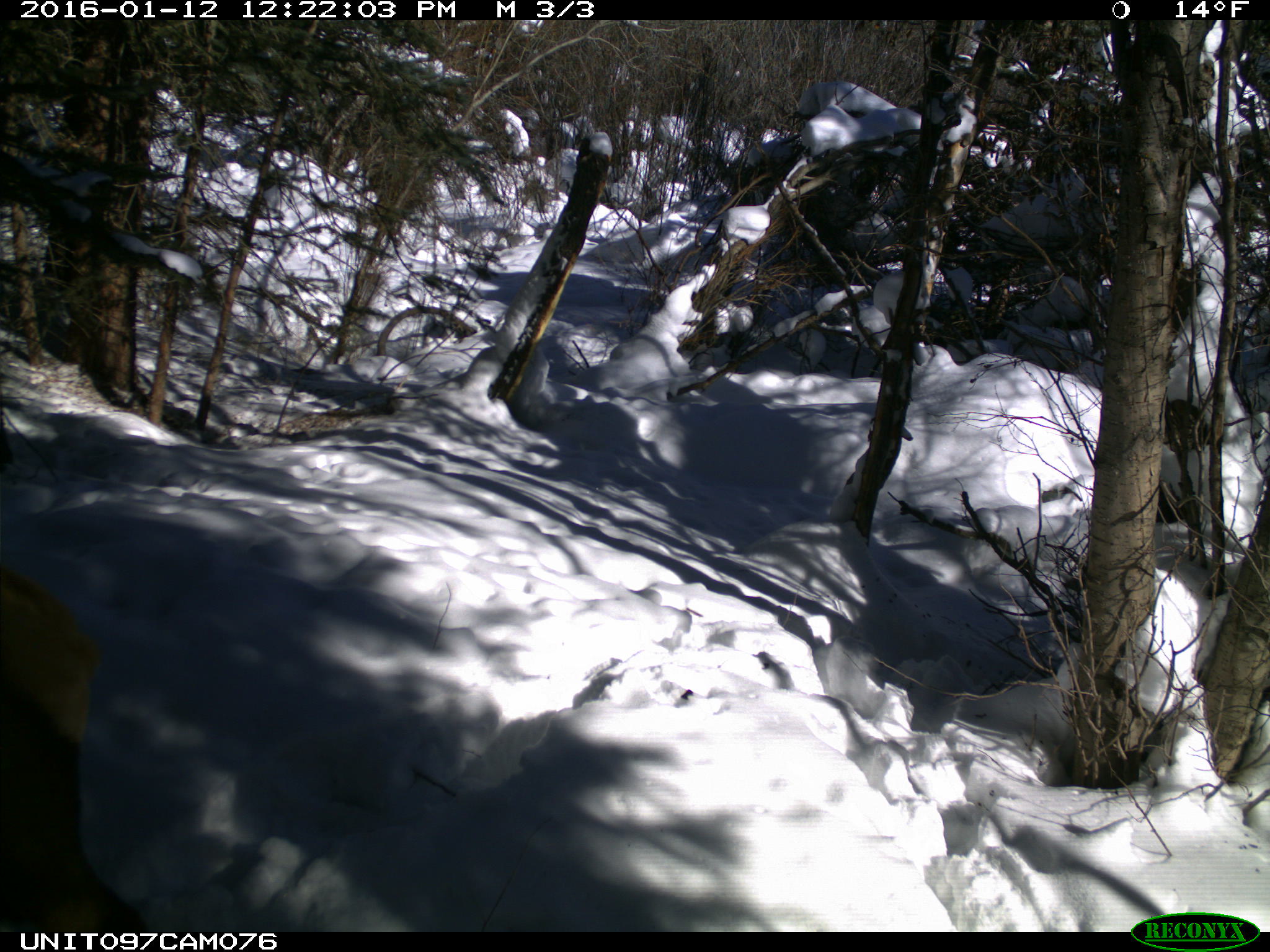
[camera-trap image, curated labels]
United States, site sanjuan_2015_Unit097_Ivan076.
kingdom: Animalia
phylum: Chordata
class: Mammalia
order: Artiodactyla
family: Cervidae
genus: Cervus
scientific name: Cervus elaphus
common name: red deer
Cervus elaphus (red deer).